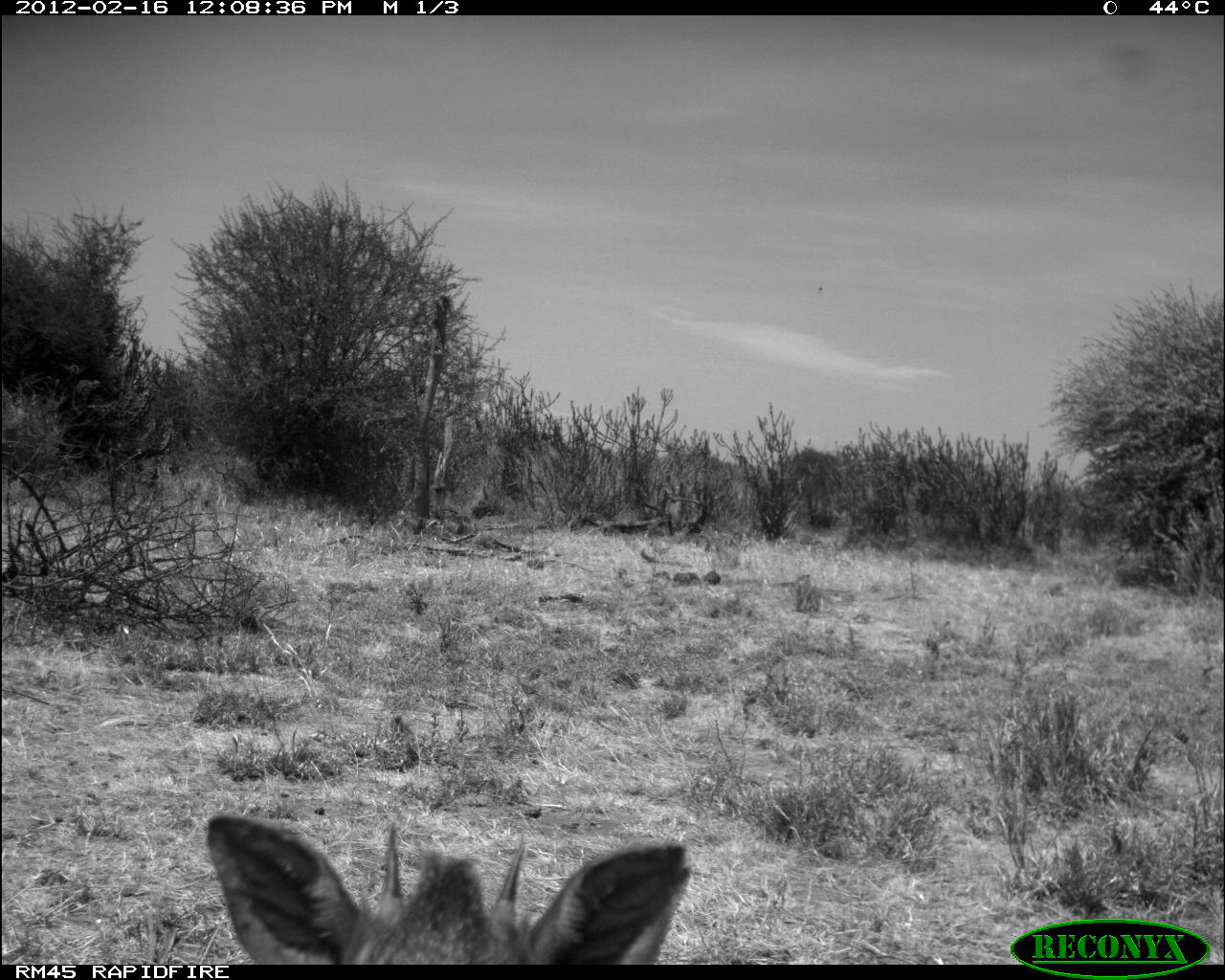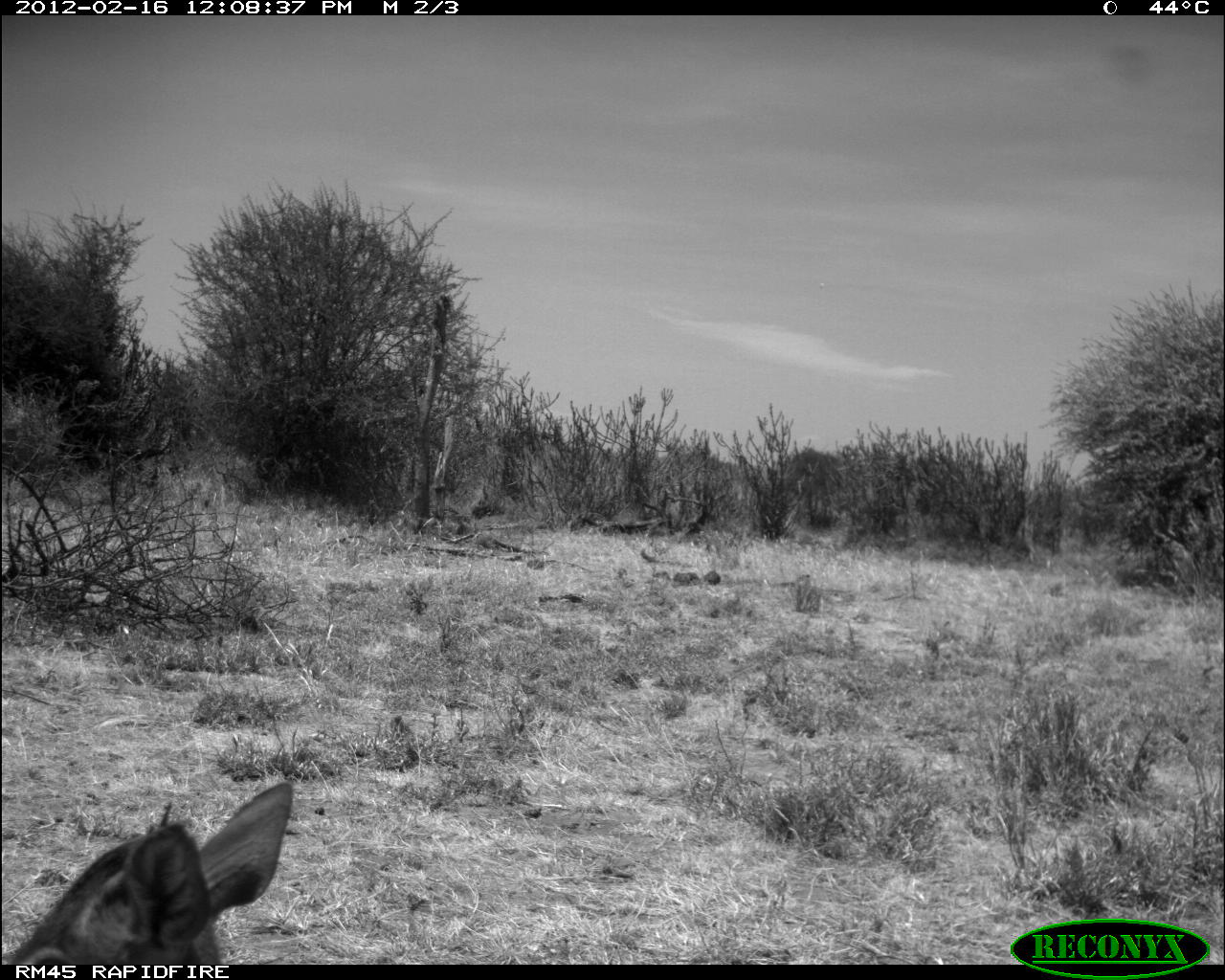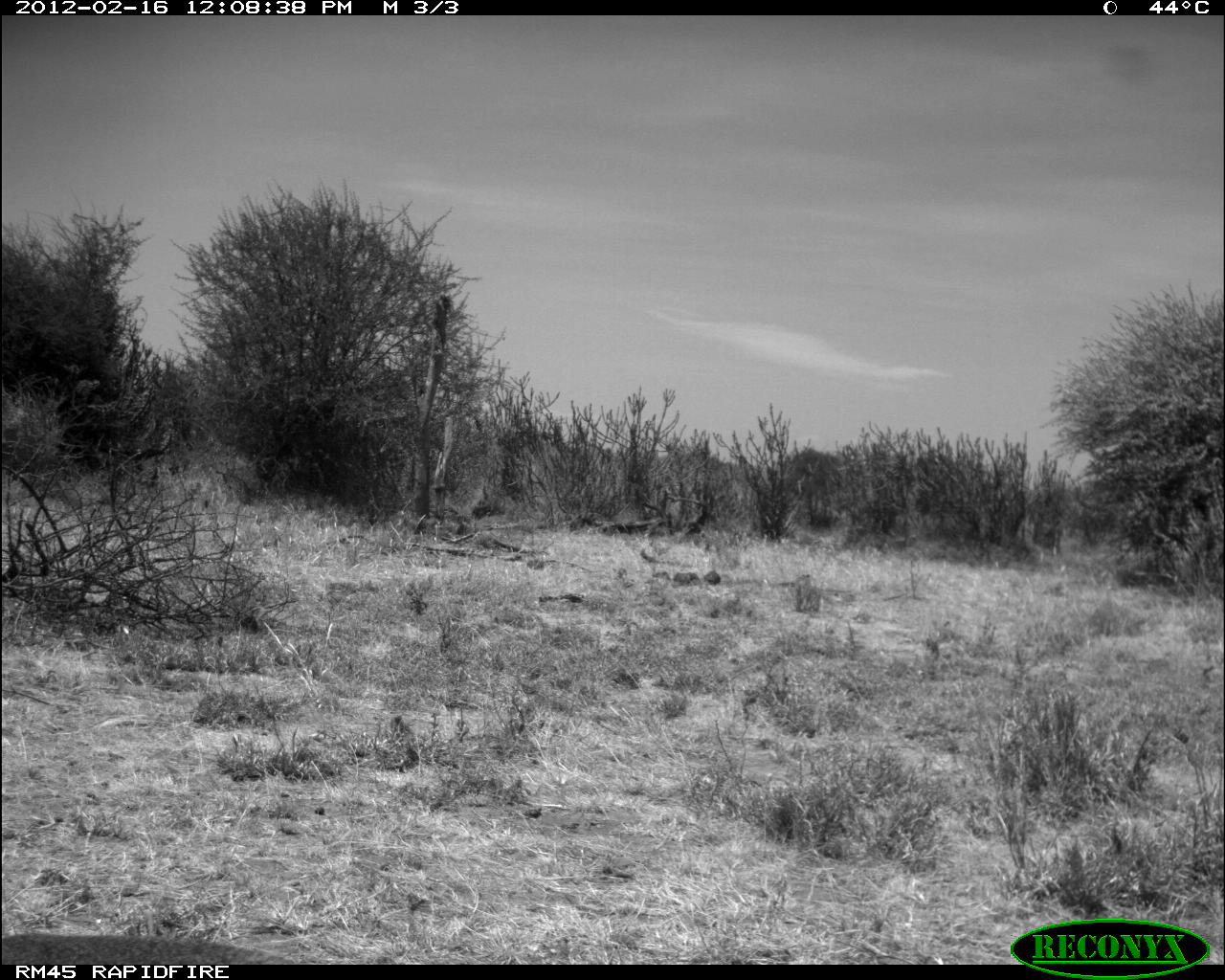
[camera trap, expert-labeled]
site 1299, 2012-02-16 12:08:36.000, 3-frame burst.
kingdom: Animalia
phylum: Chordata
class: Mammalia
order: Artiodactyla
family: Bovidae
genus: Madoqua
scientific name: Madoqua guentheri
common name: günther's dik-dik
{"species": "Madoqua guentheri (günther's dik-dik)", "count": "1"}